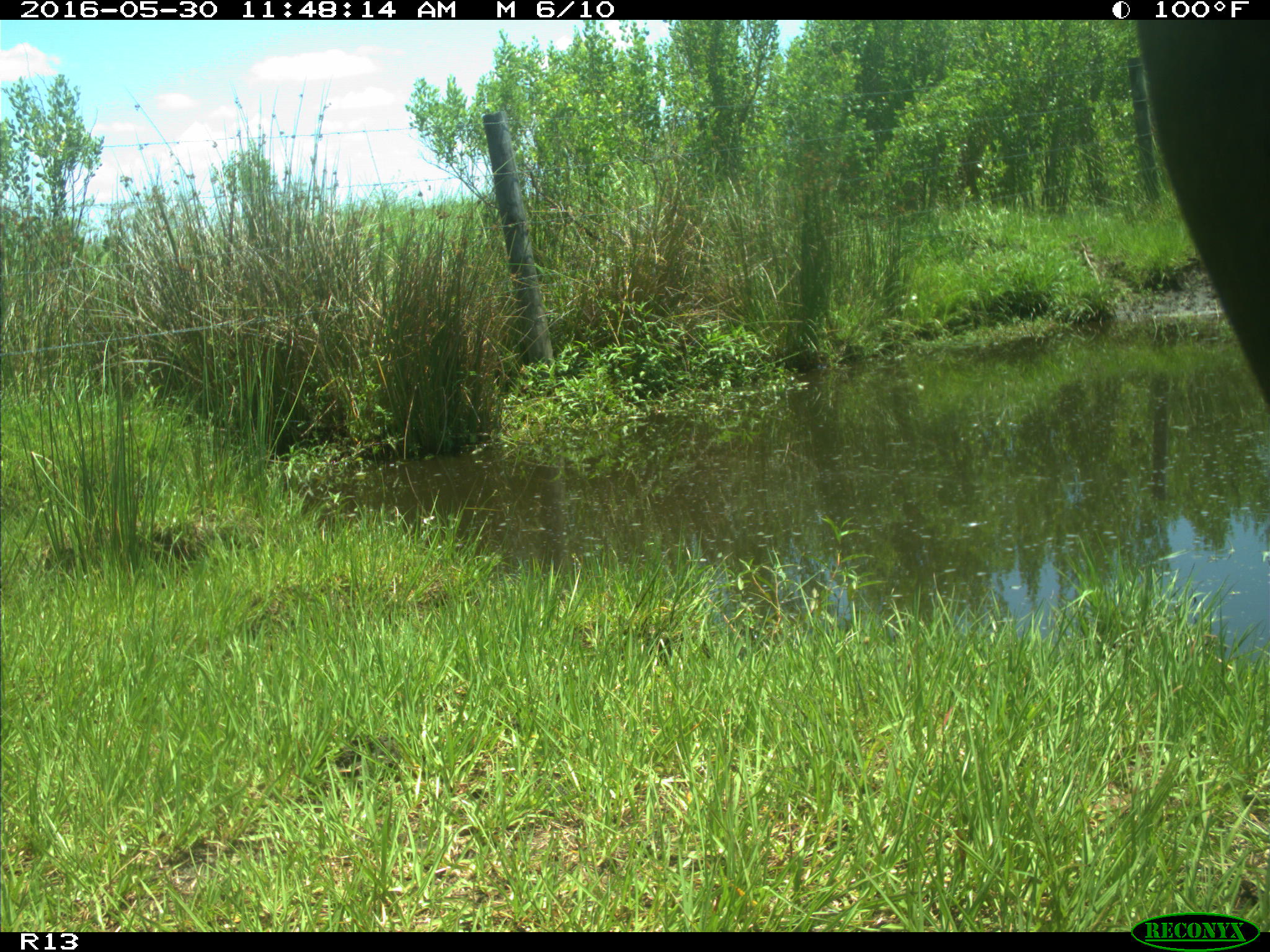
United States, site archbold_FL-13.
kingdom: Animalia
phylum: Chordata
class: Mammalia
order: Artiodactyla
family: Bovidae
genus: Bos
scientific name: Bos taurus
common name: domestic cow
Bos taurus (domestic cow).